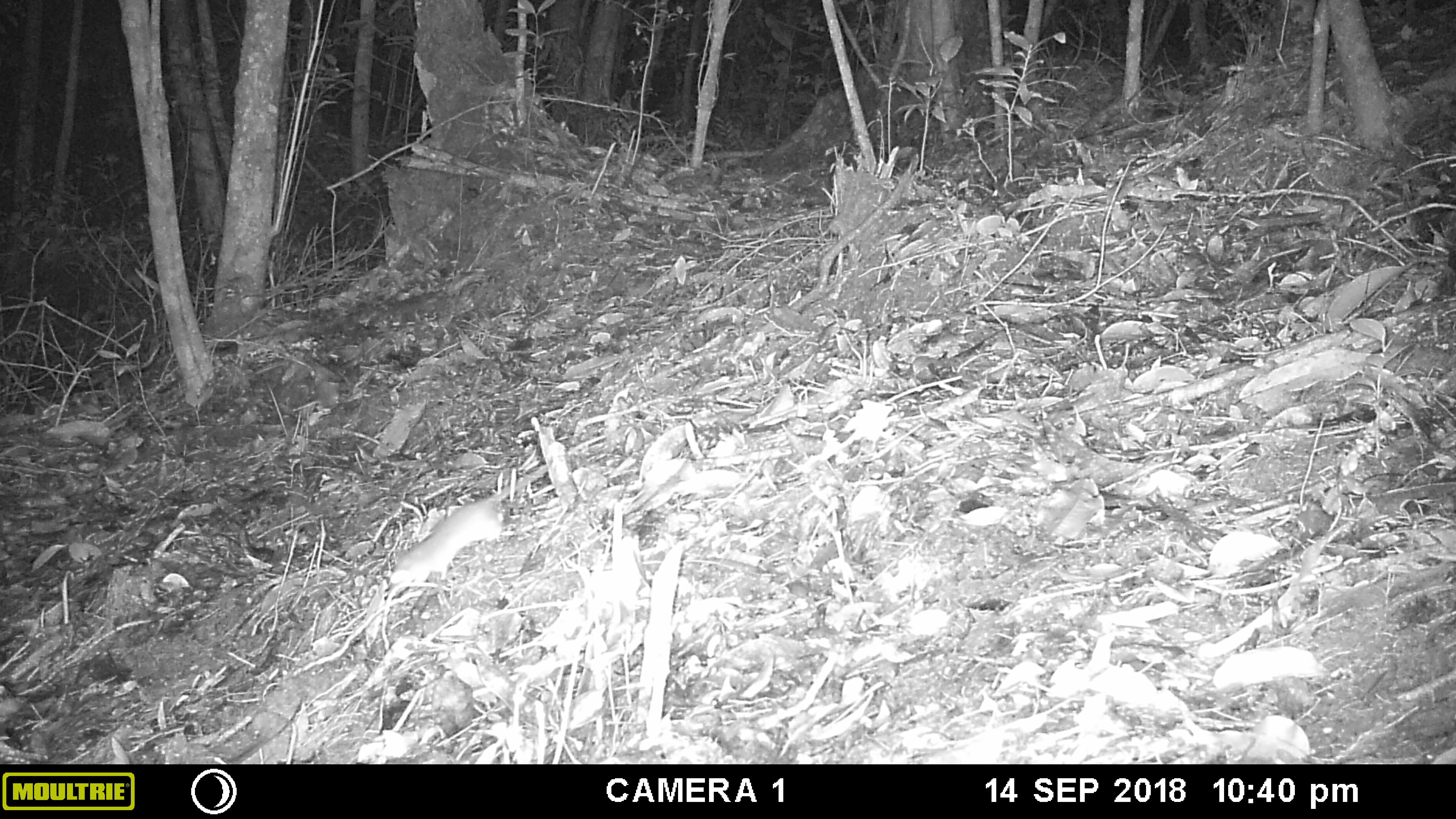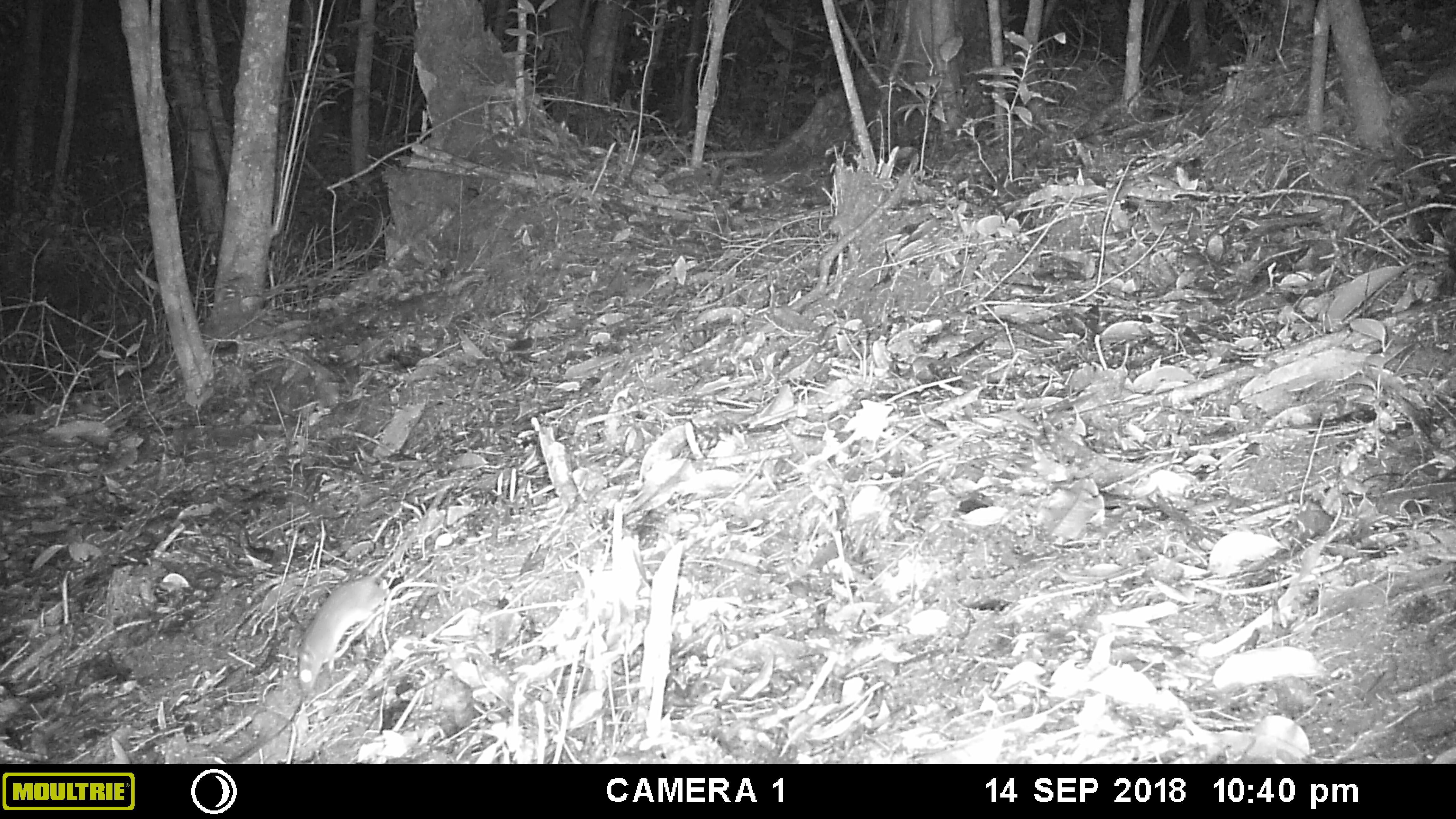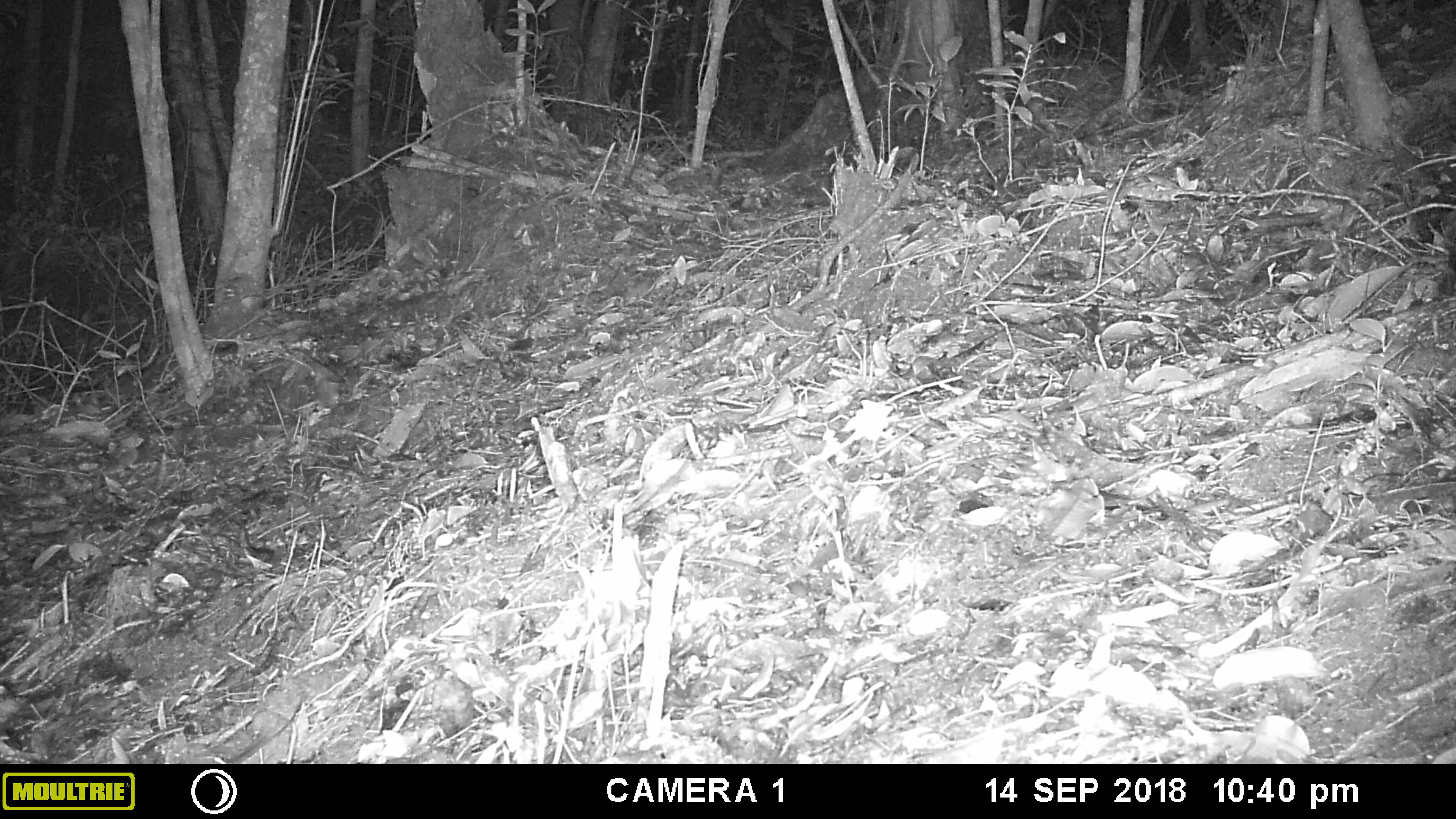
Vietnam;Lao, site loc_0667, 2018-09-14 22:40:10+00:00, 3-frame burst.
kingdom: Animalia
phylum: Chordata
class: Mammalia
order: Rodentia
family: Muridae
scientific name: Muridae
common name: old-world mice and rats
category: unidentified murid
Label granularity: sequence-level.